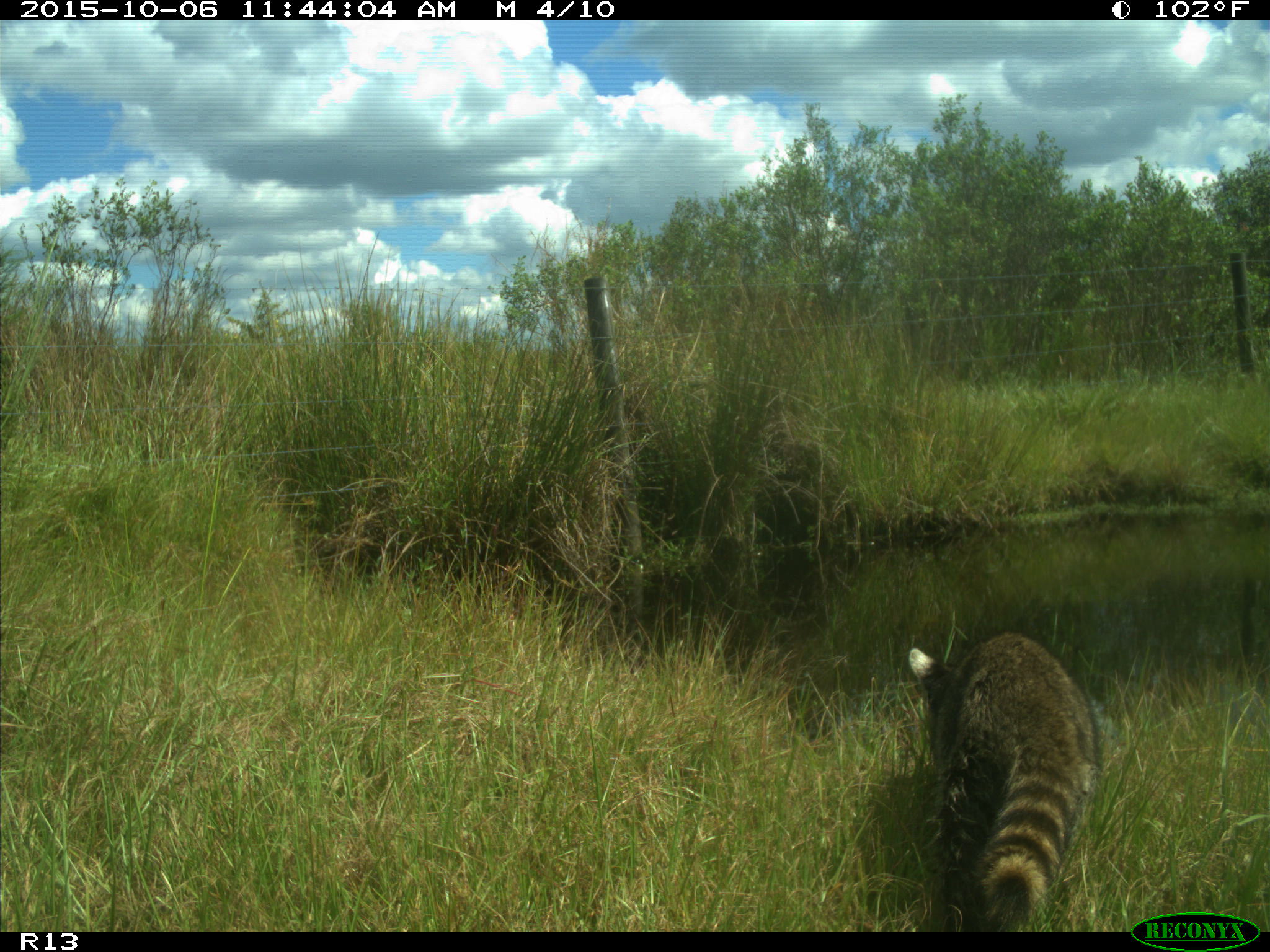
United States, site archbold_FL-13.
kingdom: Animalia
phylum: Chordata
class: Mammalia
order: Carnivora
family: Procyonidae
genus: Procyon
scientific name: Procyon lotor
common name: common raccoon